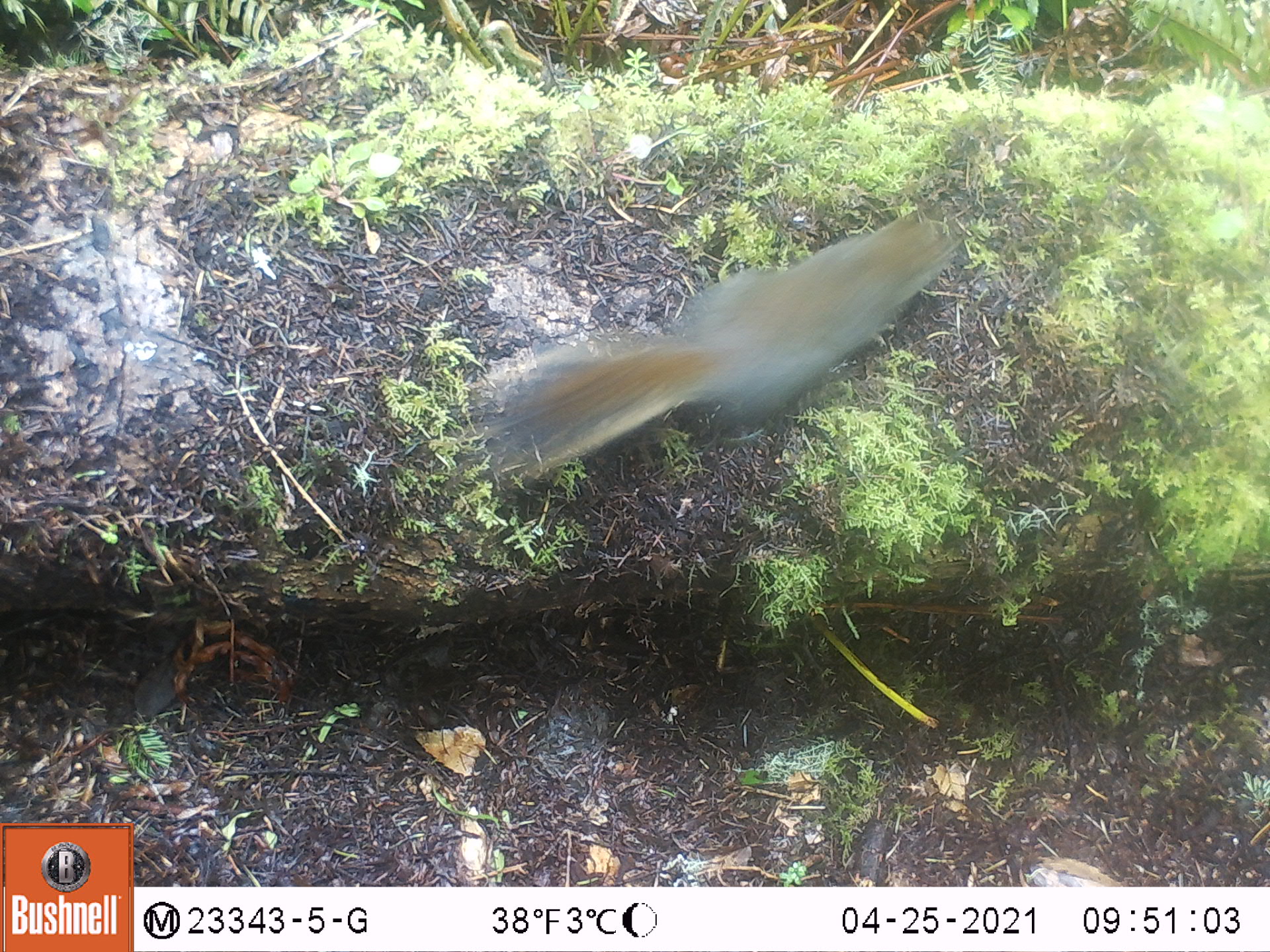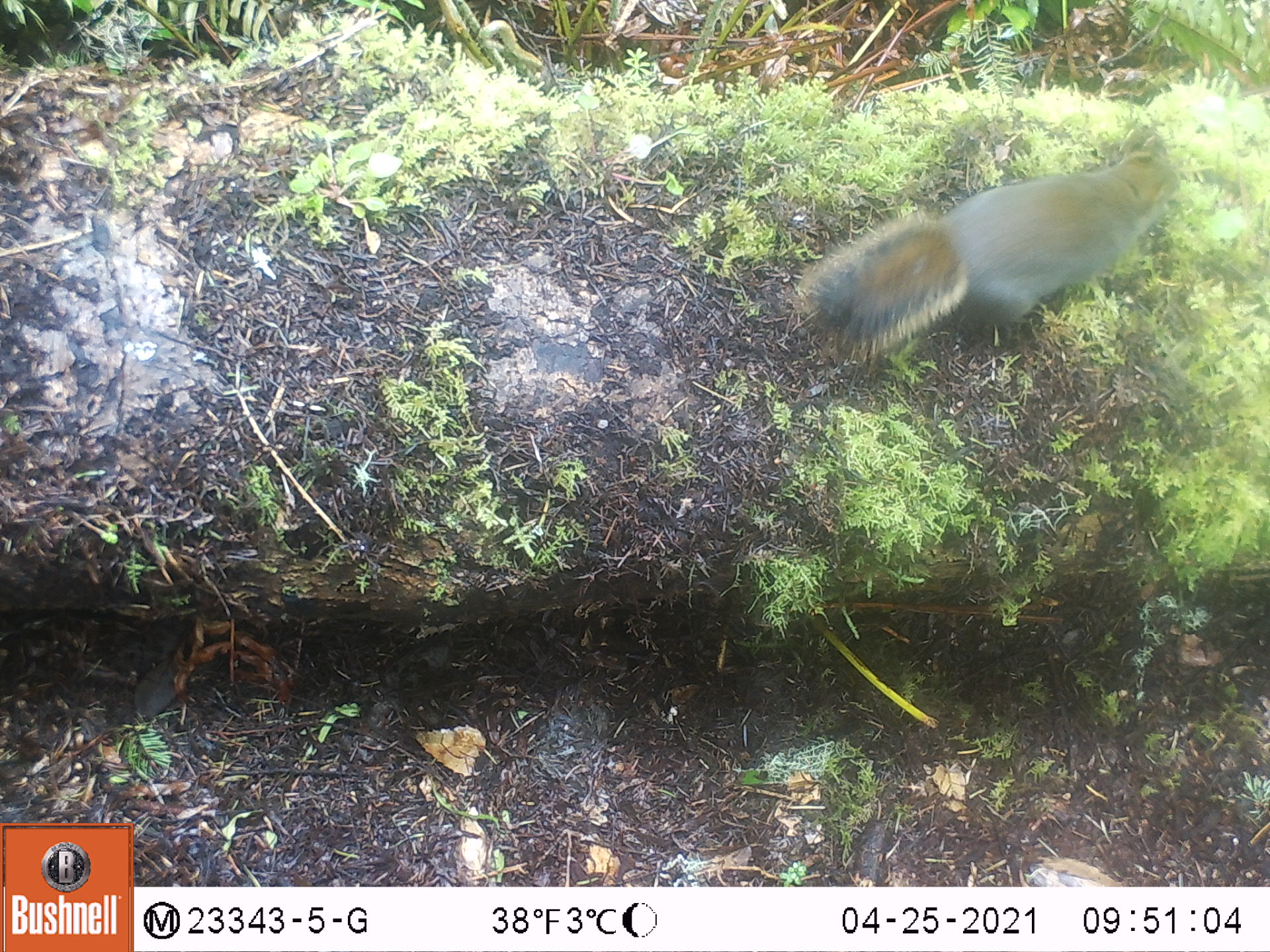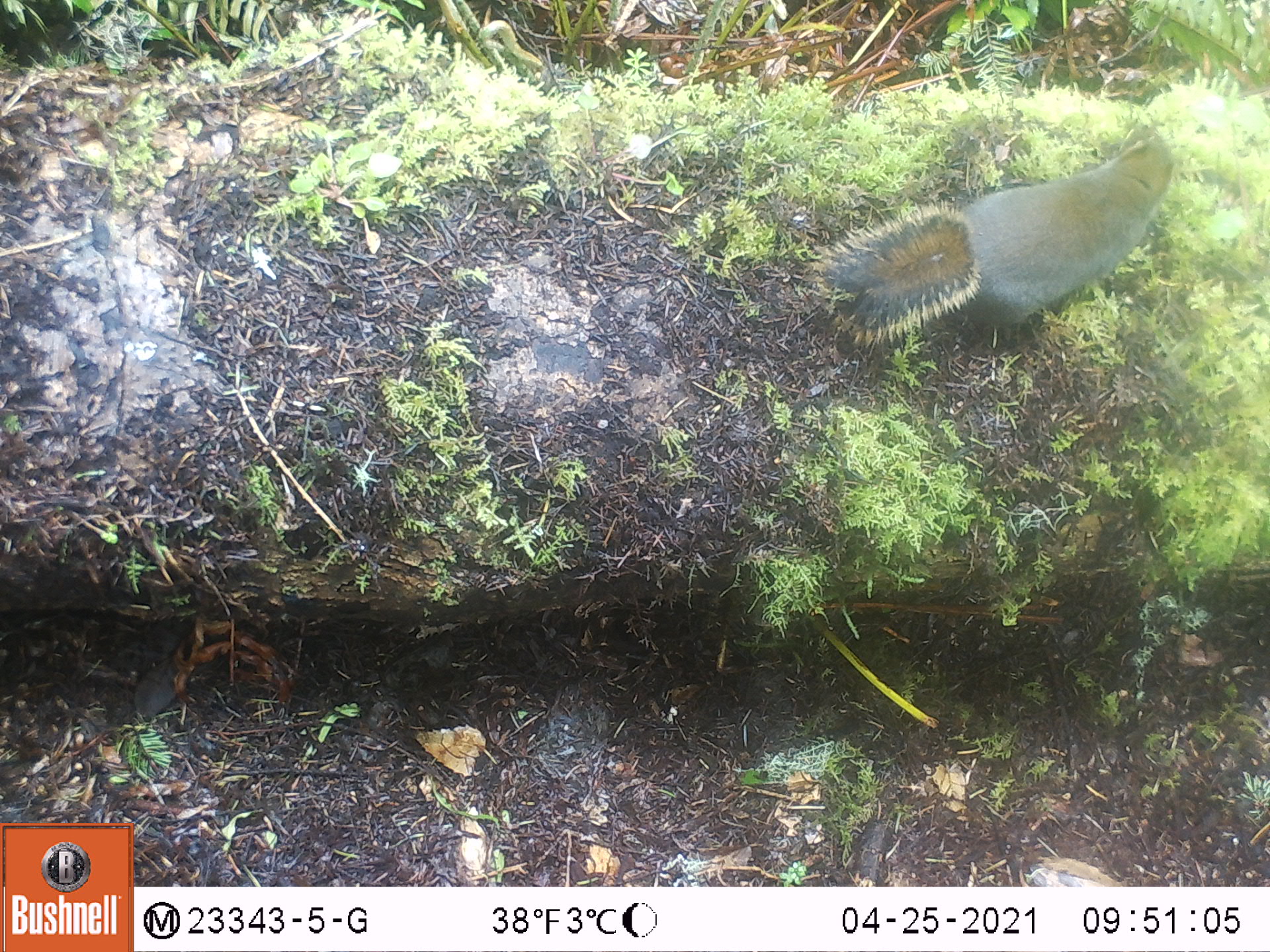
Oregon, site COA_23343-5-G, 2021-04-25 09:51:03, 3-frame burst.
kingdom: Animalia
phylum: Chordata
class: Mammalia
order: Rodentia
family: Sciuridae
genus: Tamiasciurus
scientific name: Tamiasciurus douglasii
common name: douglas squirrel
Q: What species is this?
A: Douglas squirrel (Tamiasciurus douglasii).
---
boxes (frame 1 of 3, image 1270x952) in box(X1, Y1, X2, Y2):
douglas squirrel: box(472, 214, 962, 484)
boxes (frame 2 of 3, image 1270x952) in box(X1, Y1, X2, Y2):
douglas squirrel: box(787, 150, 1181, 372)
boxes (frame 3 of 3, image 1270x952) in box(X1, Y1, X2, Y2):
douglas squirrel: box(803, 130, 1176, 350)